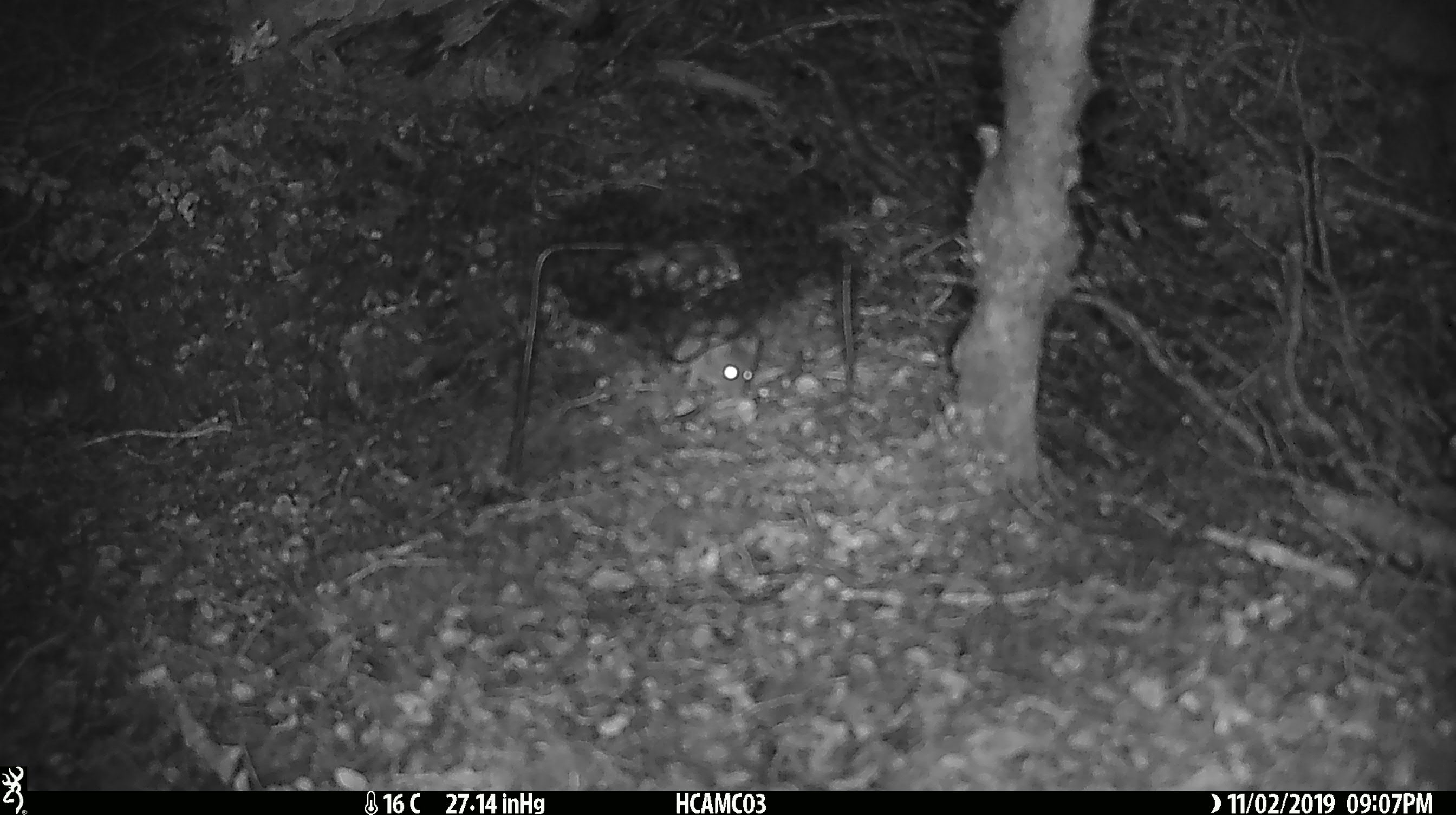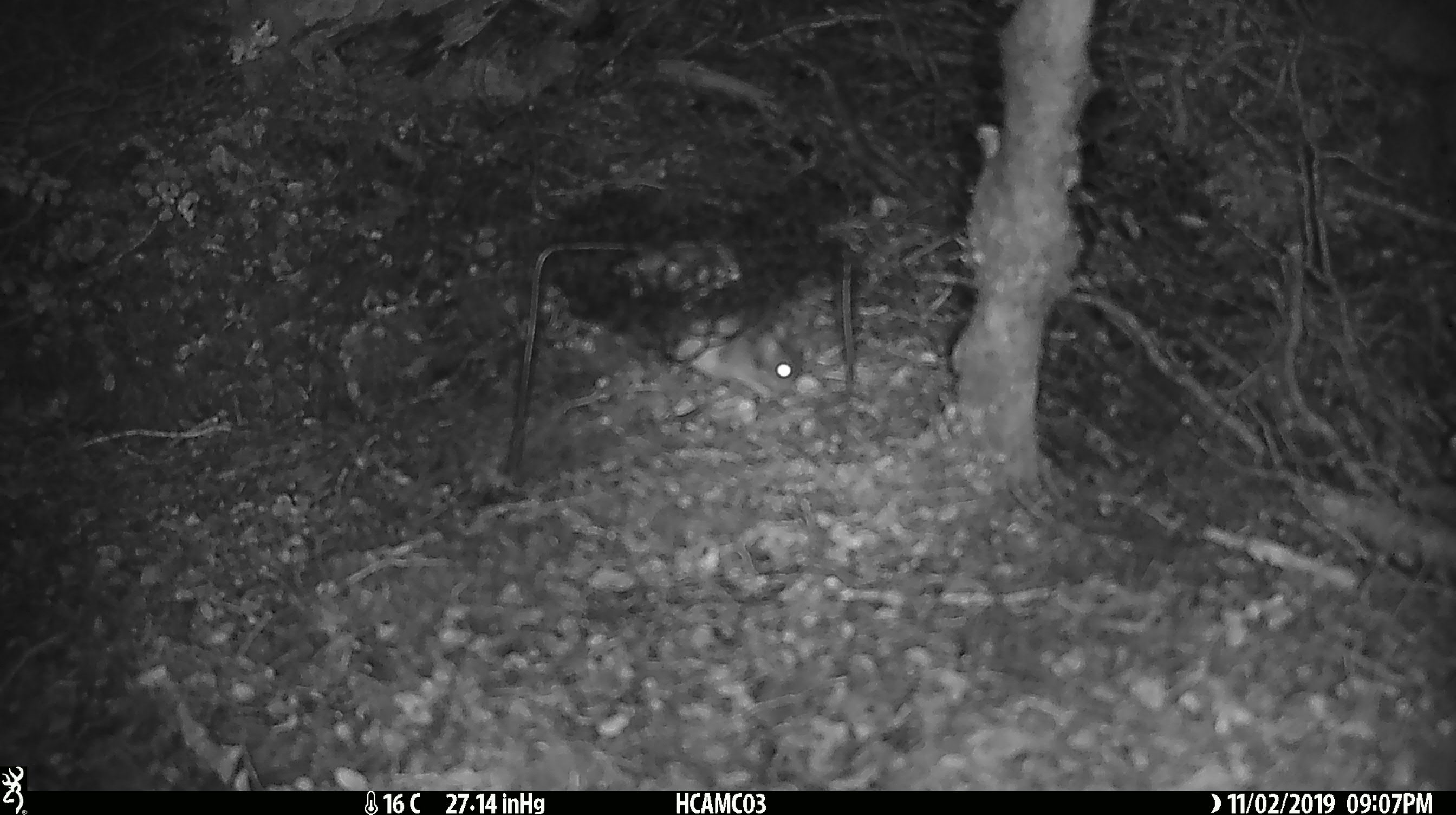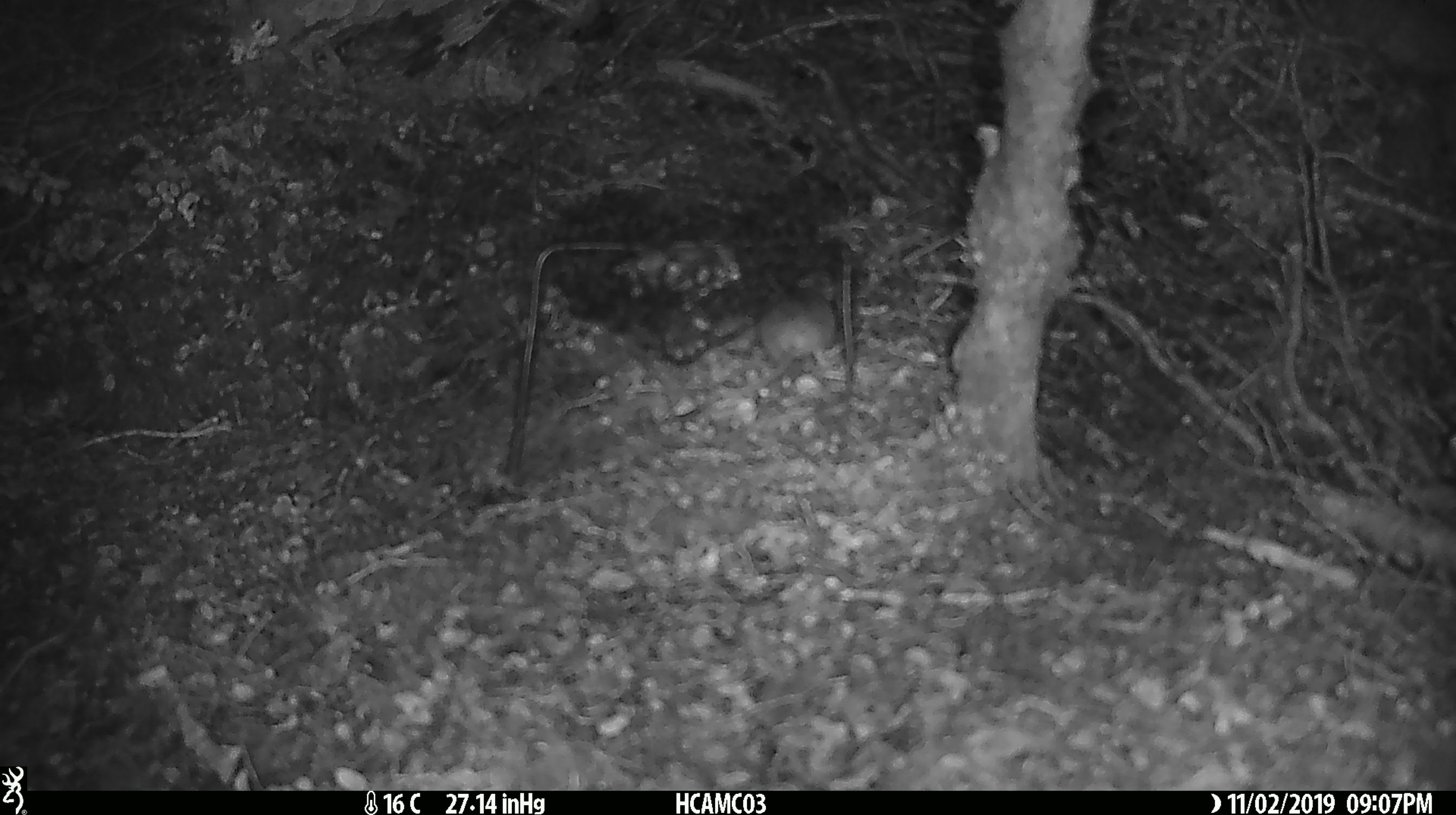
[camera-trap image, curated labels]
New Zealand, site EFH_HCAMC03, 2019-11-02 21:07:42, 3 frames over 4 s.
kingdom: Animalia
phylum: Chordata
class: Mammalia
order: Rodentia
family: Muridae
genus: Mus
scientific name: Mus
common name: mouse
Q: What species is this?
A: Mouse (Mus).